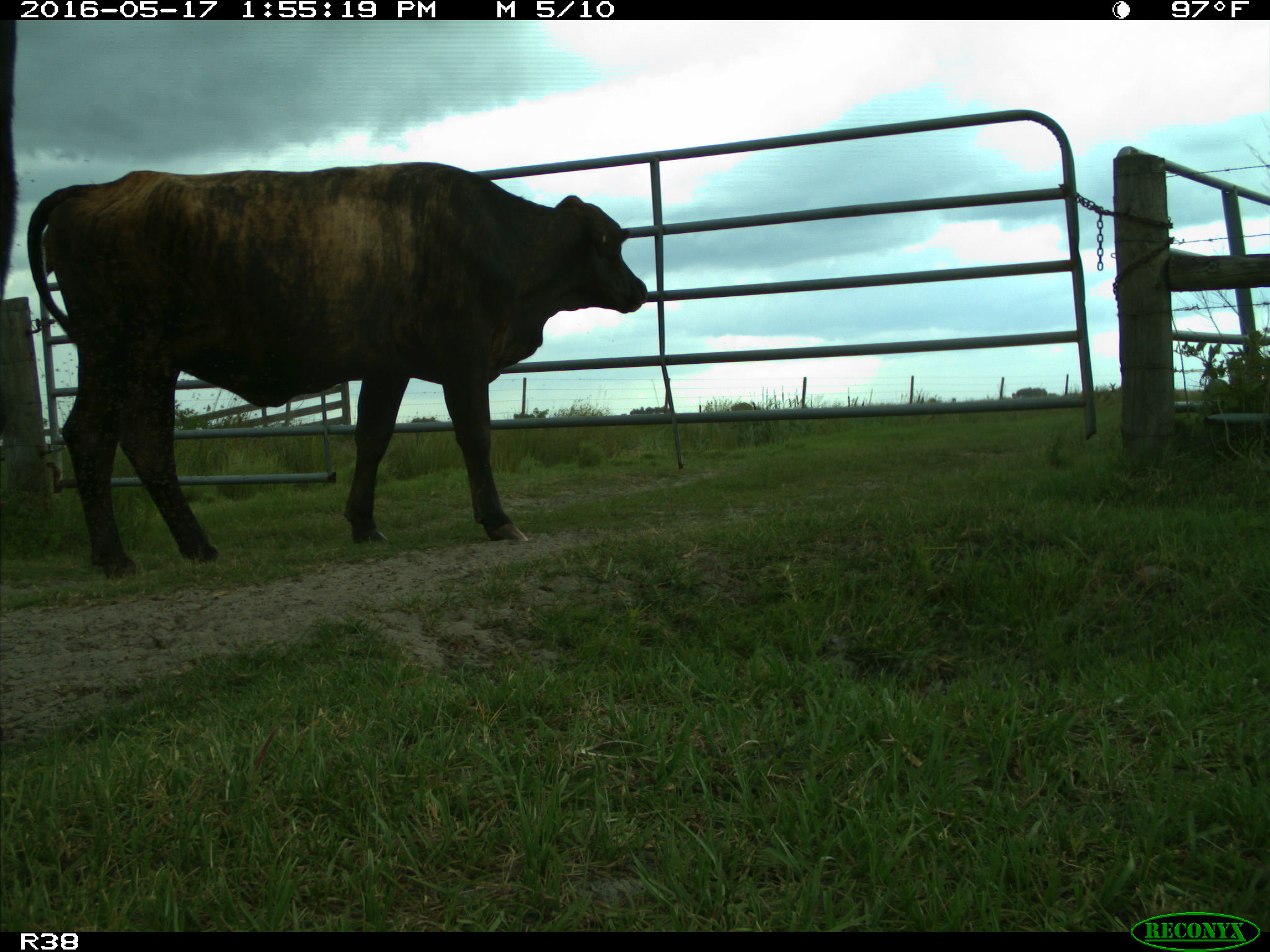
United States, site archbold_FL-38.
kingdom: Animalia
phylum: Chordata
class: Mammalia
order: Artiodactyla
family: Bovidae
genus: Bos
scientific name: Bos taurus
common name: domestic cow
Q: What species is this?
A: Bos taurus (domestic cow).